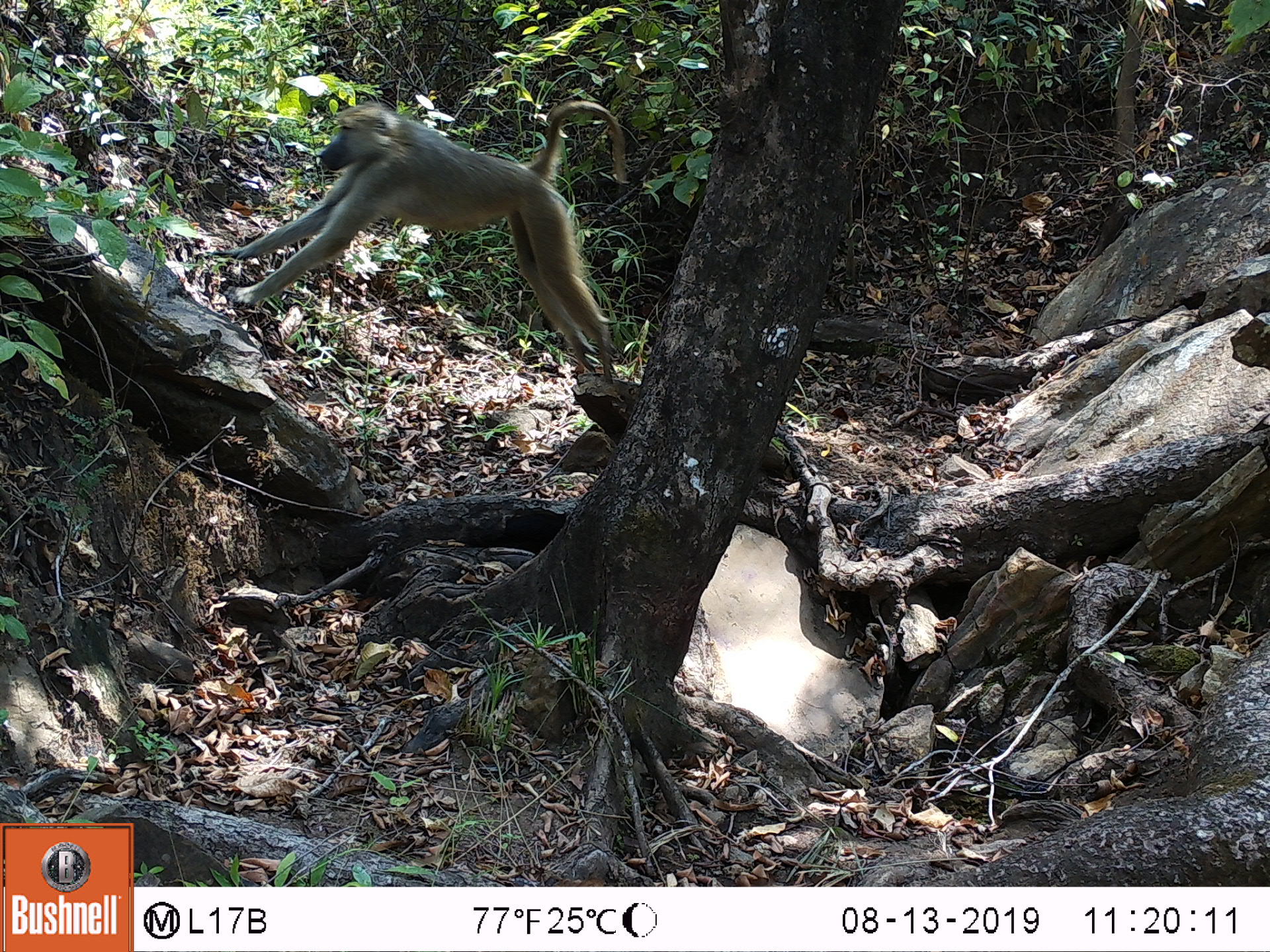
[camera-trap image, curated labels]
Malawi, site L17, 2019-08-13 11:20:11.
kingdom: Animalia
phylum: Chordata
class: Mammalia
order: Primates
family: Cercopithecidae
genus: Papio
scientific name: Papio cynocephalus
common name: yellow baboon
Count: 1.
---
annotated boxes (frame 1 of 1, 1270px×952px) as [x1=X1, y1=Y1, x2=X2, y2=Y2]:
yellow baboon: [x1=224, y1=96, x2=634, y2=378]